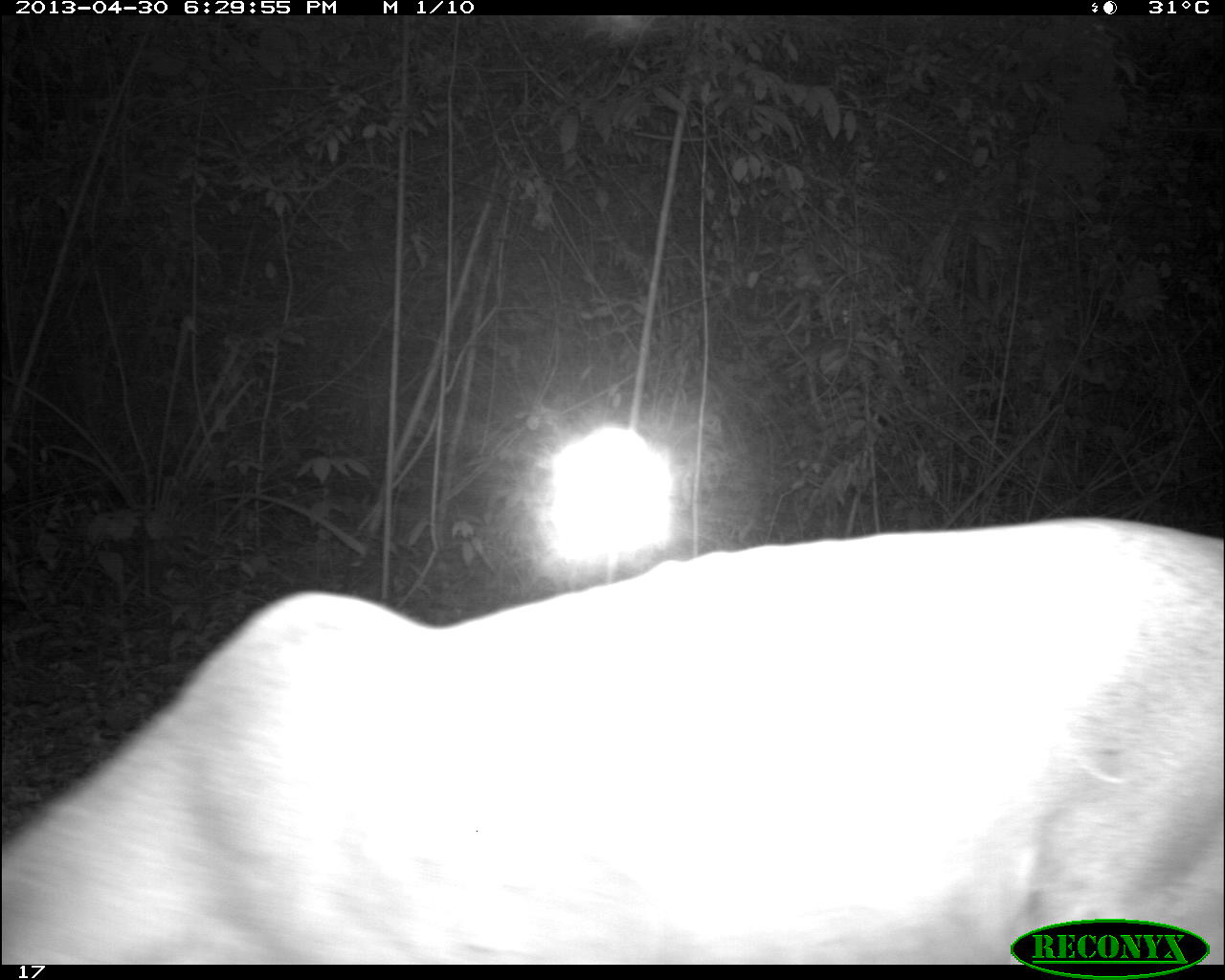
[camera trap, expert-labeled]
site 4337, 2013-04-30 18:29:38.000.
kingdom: Animalia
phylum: Chordata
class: Mammalia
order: Carnivora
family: Felidae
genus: Puma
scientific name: Puma concolor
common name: mountain lion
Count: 1.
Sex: male.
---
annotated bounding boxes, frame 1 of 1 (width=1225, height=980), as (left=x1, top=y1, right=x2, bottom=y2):
puma concolor: (left=0, top=508, right=1225, bottom=963)